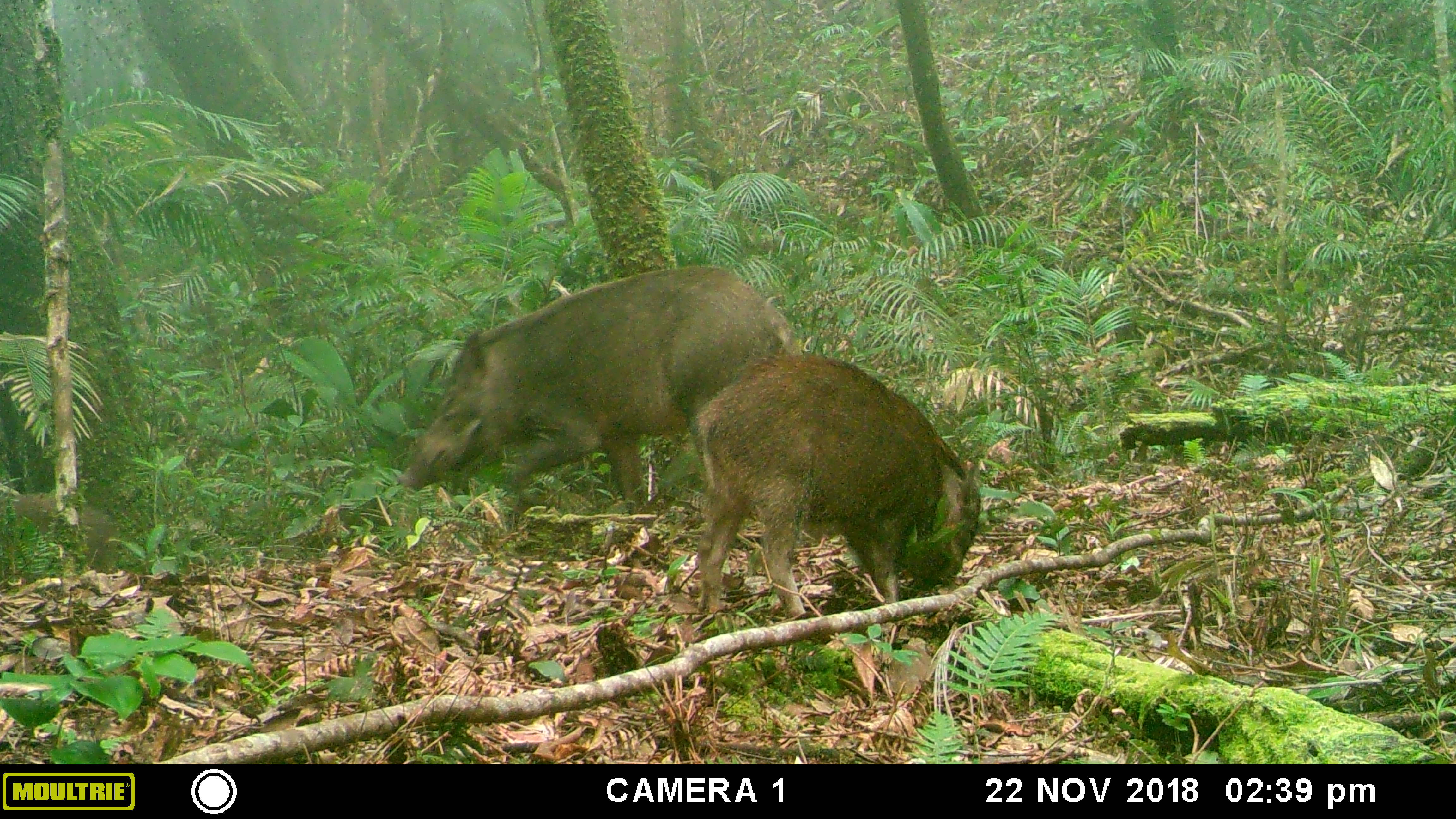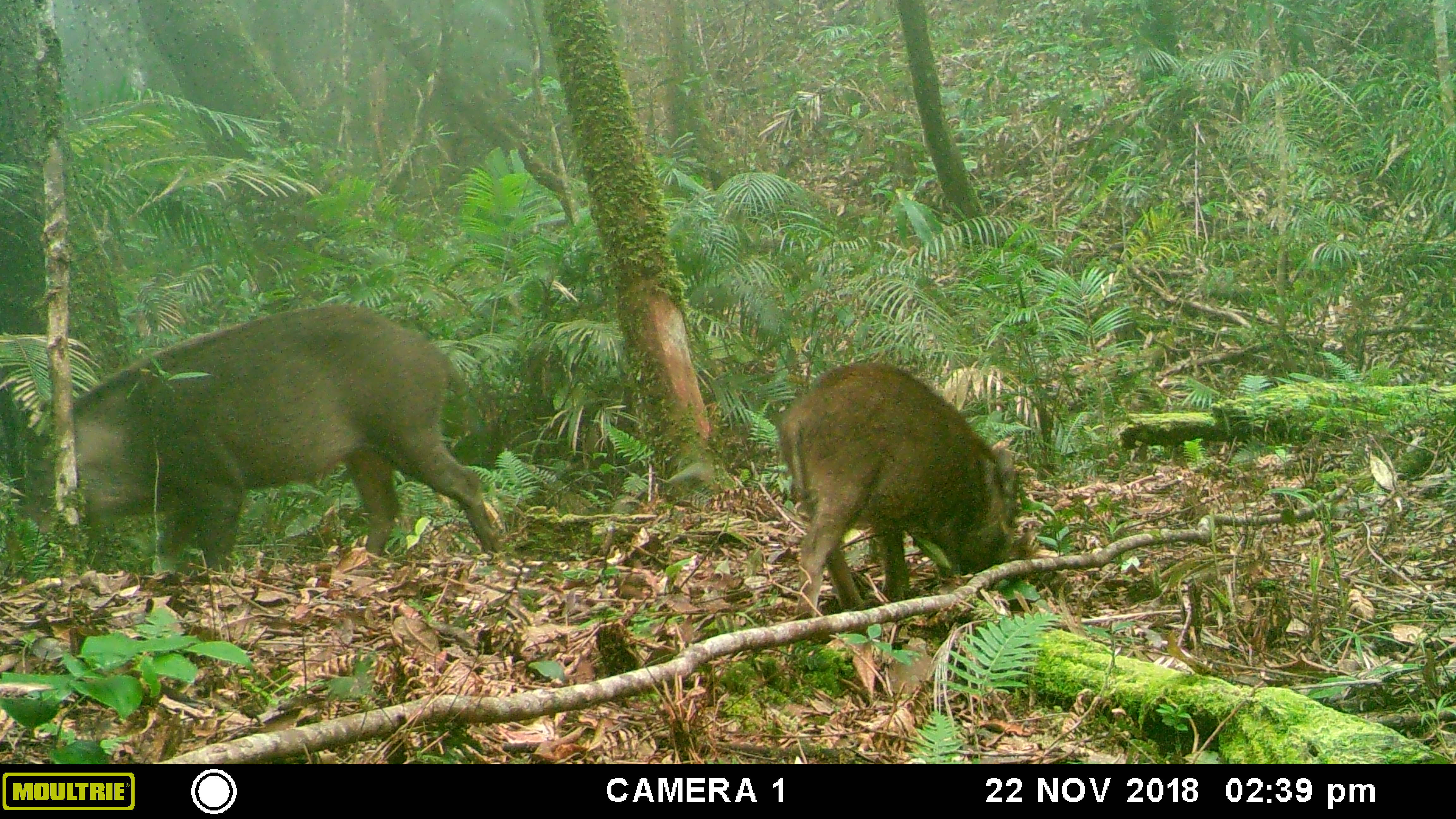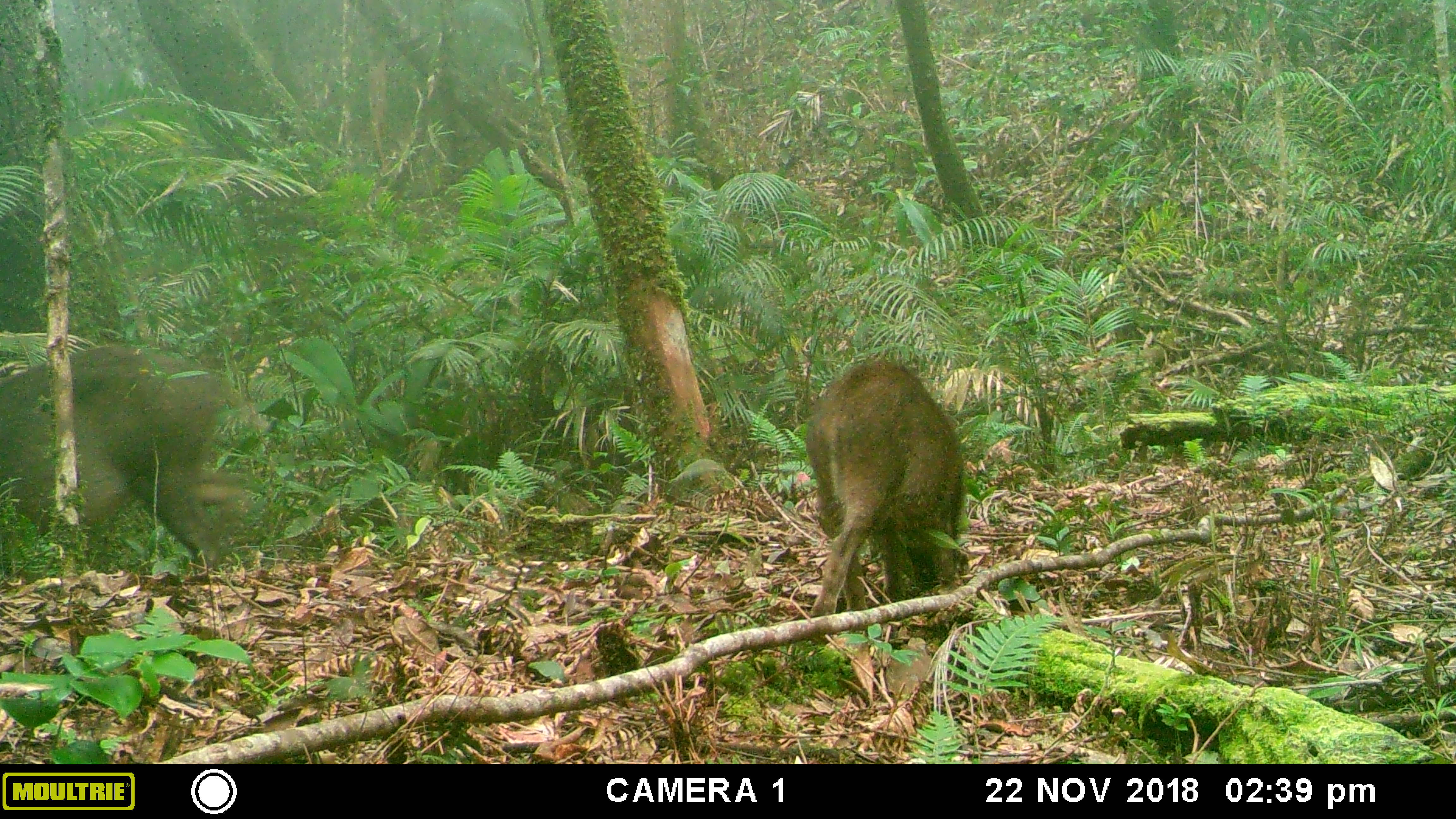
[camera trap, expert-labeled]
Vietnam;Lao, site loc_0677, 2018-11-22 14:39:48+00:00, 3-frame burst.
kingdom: Animalia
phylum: Chordata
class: Mammalia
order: Artiodactyla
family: Suidae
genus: Sus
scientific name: Sus scrofa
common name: eurasian wild pig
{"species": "eurasian wild pig (Sus scrofa)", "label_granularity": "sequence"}